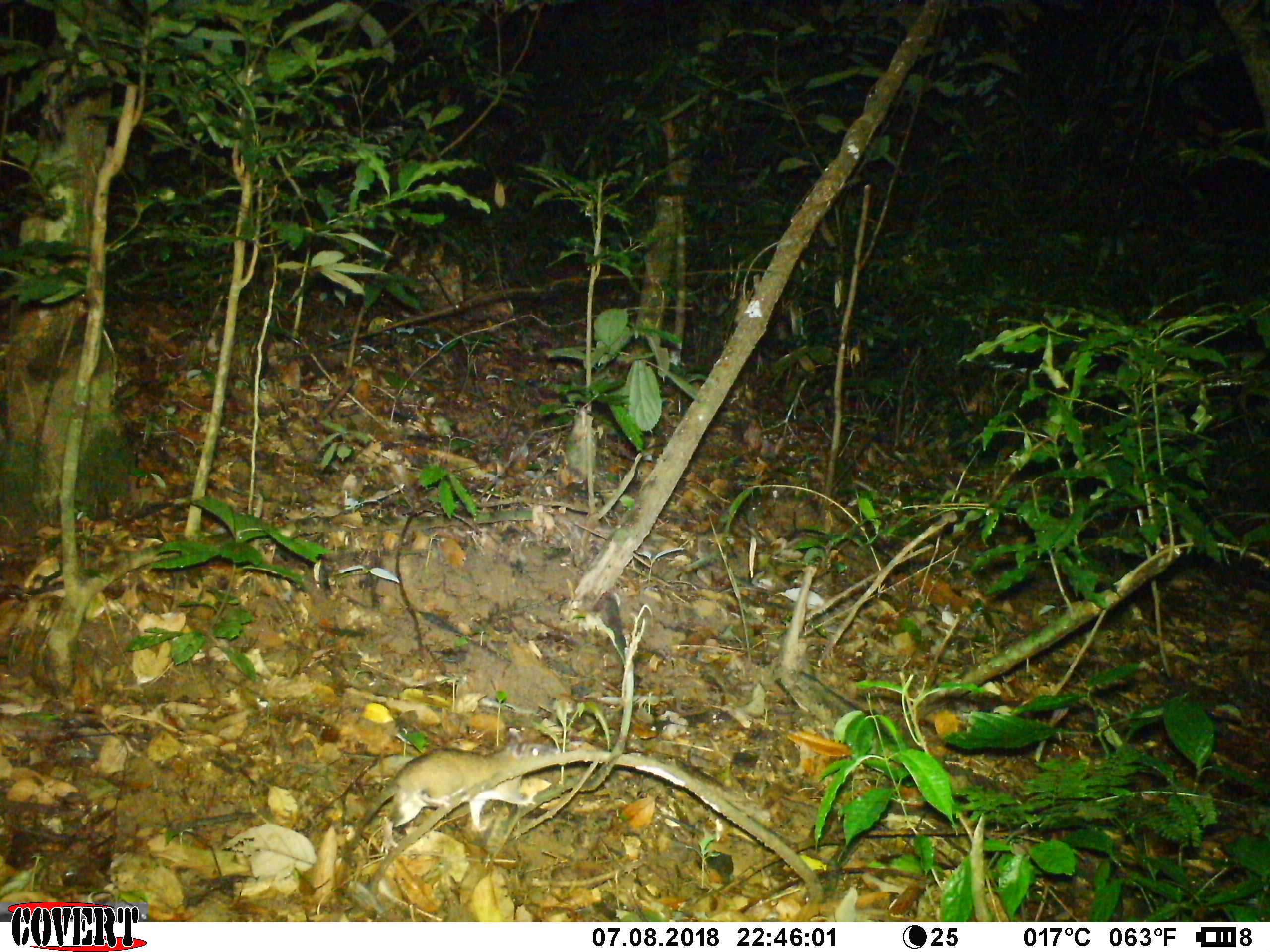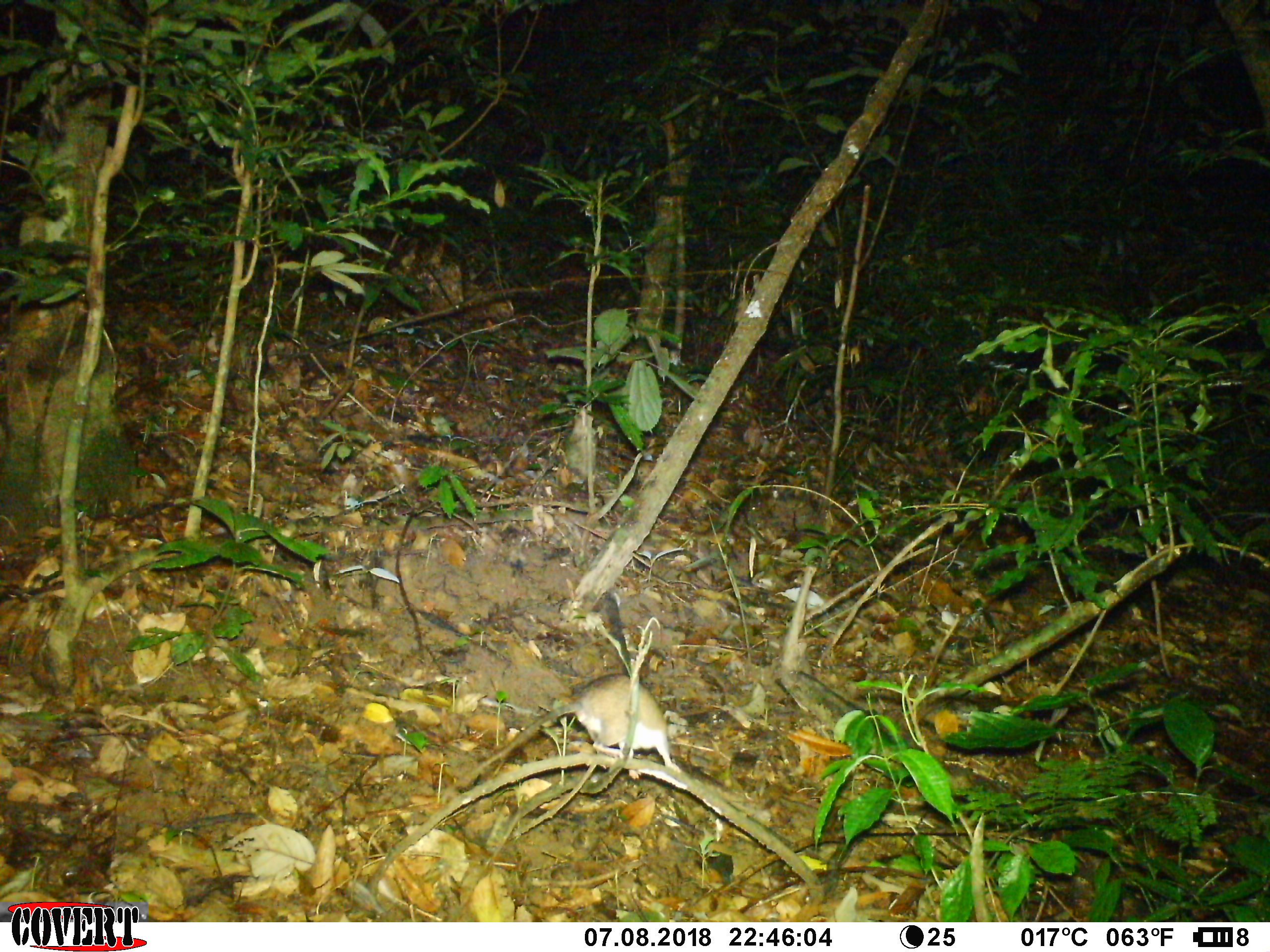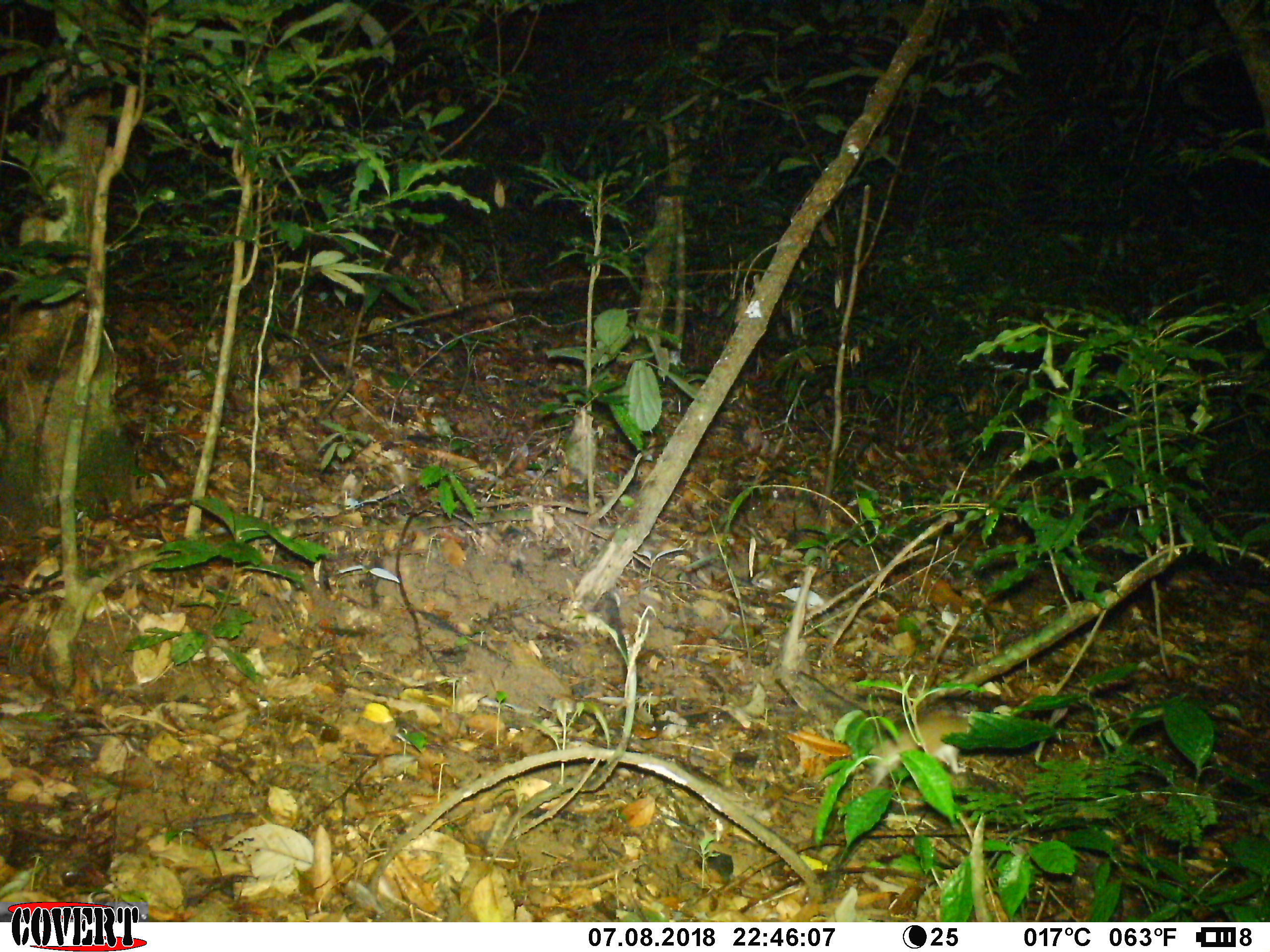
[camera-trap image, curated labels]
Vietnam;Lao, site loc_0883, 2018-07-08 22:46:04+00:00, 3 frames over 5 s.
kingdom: Animalia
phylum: Chordata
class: Mammalia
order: Rodentia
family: Muridae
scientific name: Muridae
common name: old-world mice and rats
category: unidentified murid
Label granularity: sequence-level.